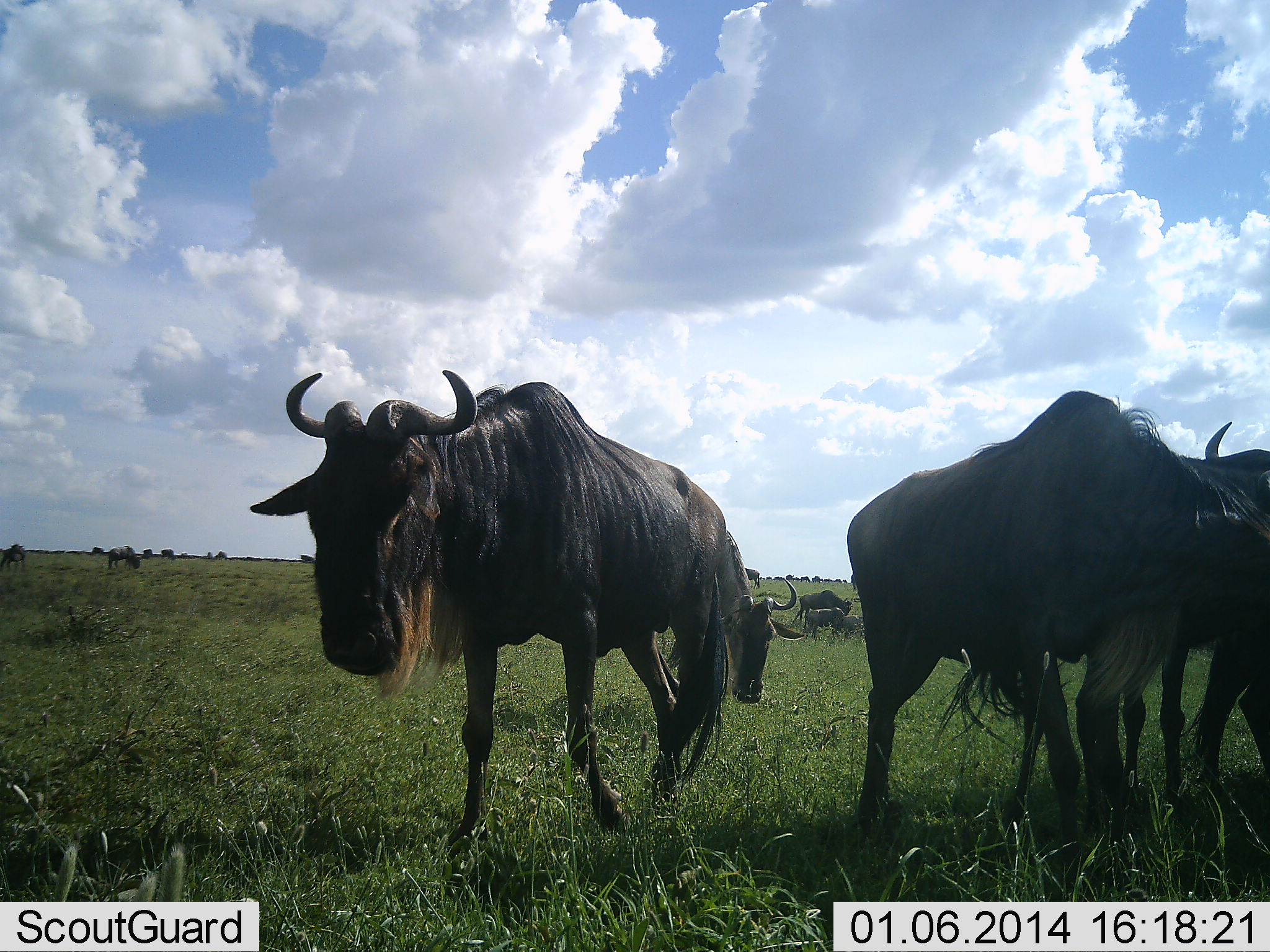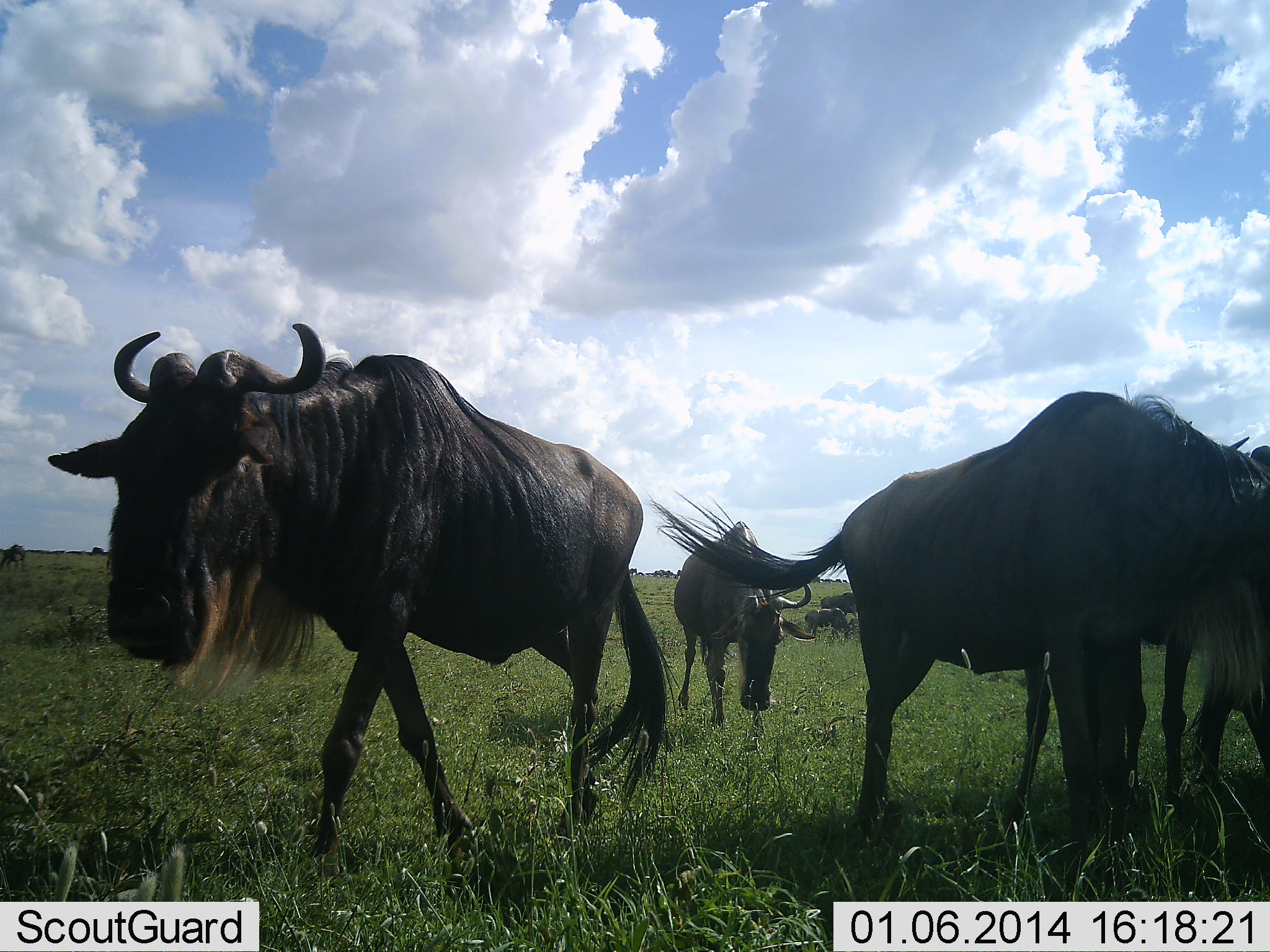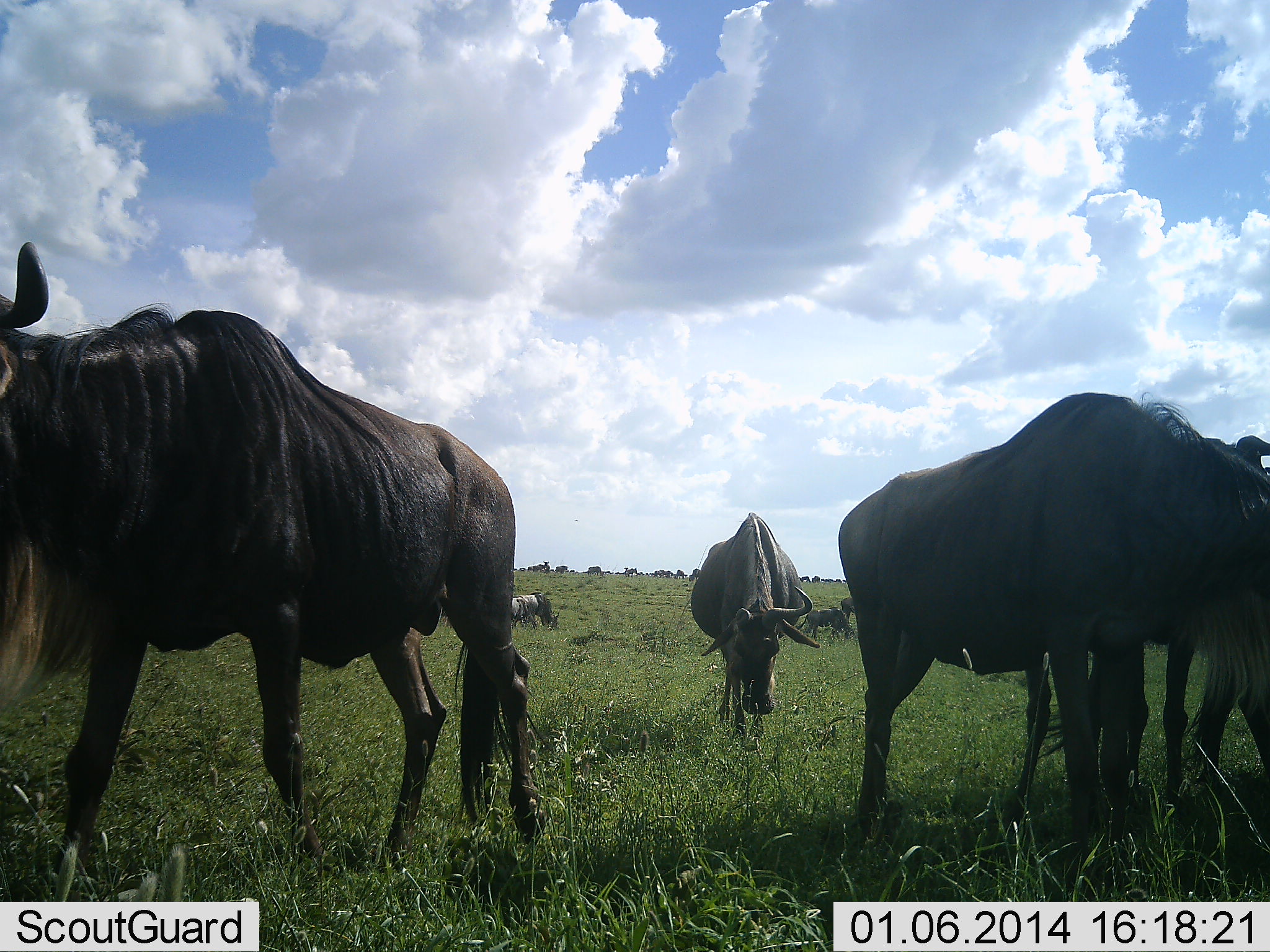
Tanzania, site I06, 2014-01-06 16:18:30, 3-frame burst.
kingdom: Animalia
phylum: Chordata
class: Mammalia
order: Artiodactyla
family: Bovidae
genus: Connochaetes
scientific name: Connochaetes taurinus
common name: blue wildebeest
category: wildebeest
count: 11-50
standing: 40%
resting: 0%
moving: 70%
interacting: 0%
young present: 0%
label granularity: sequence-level